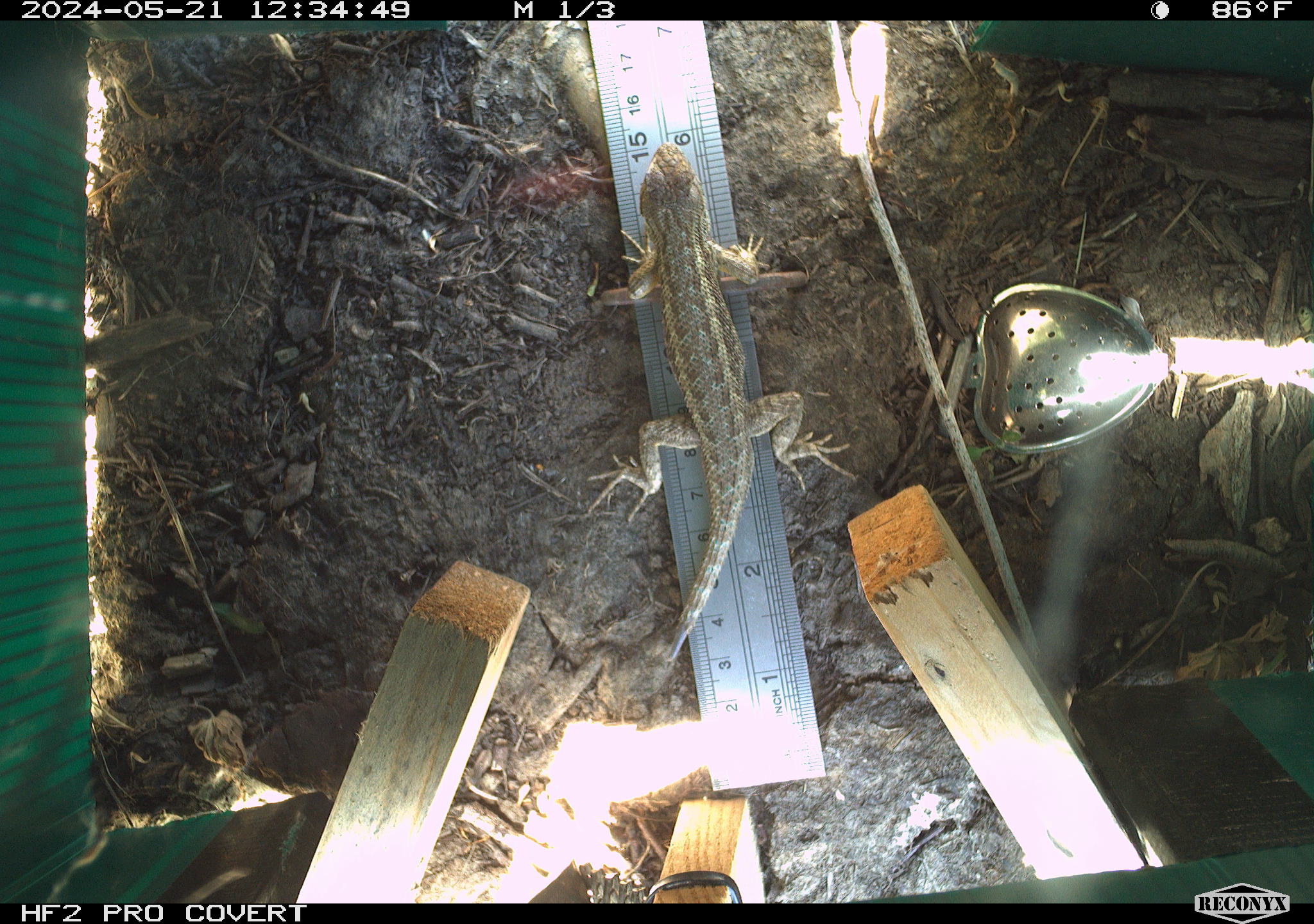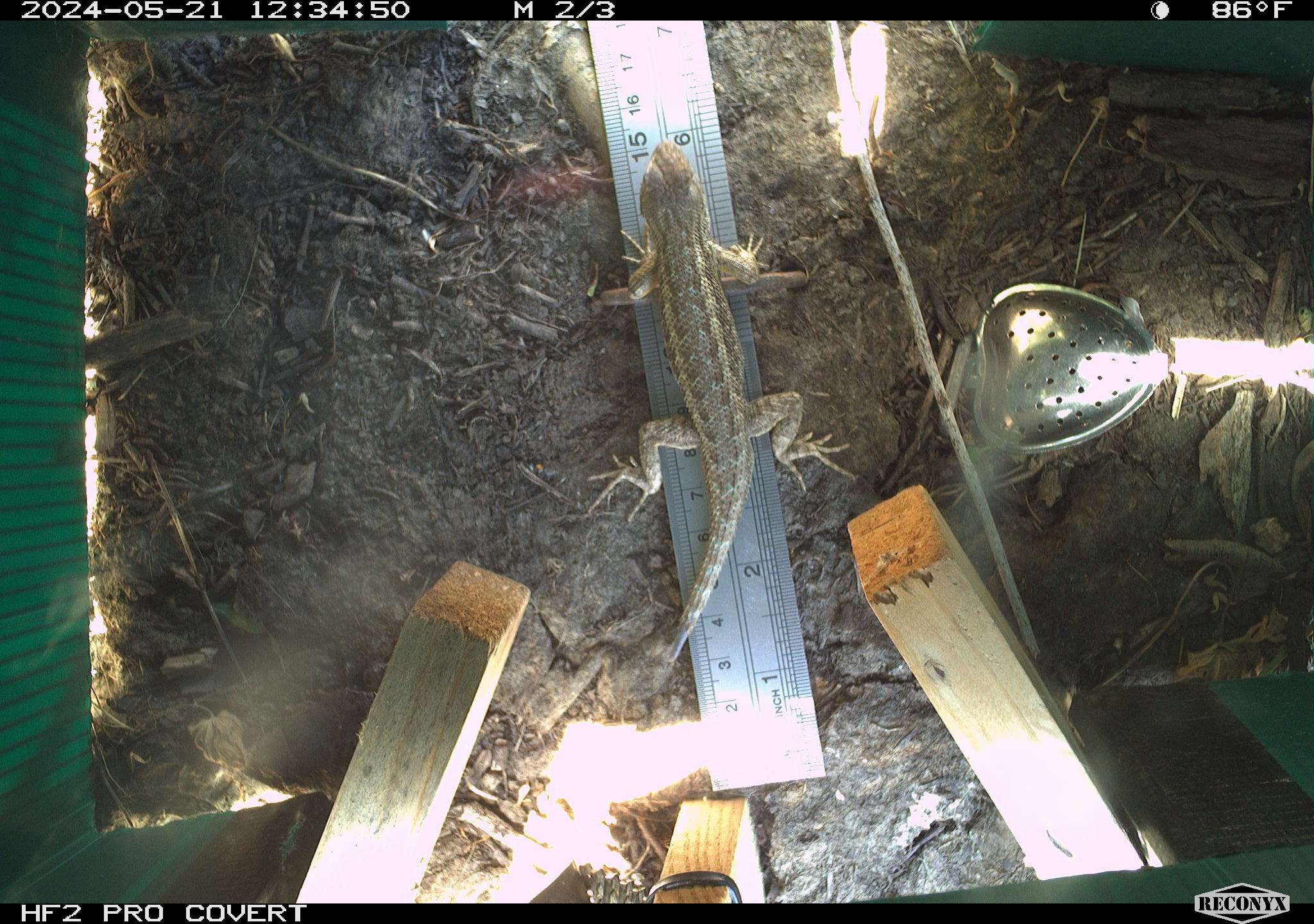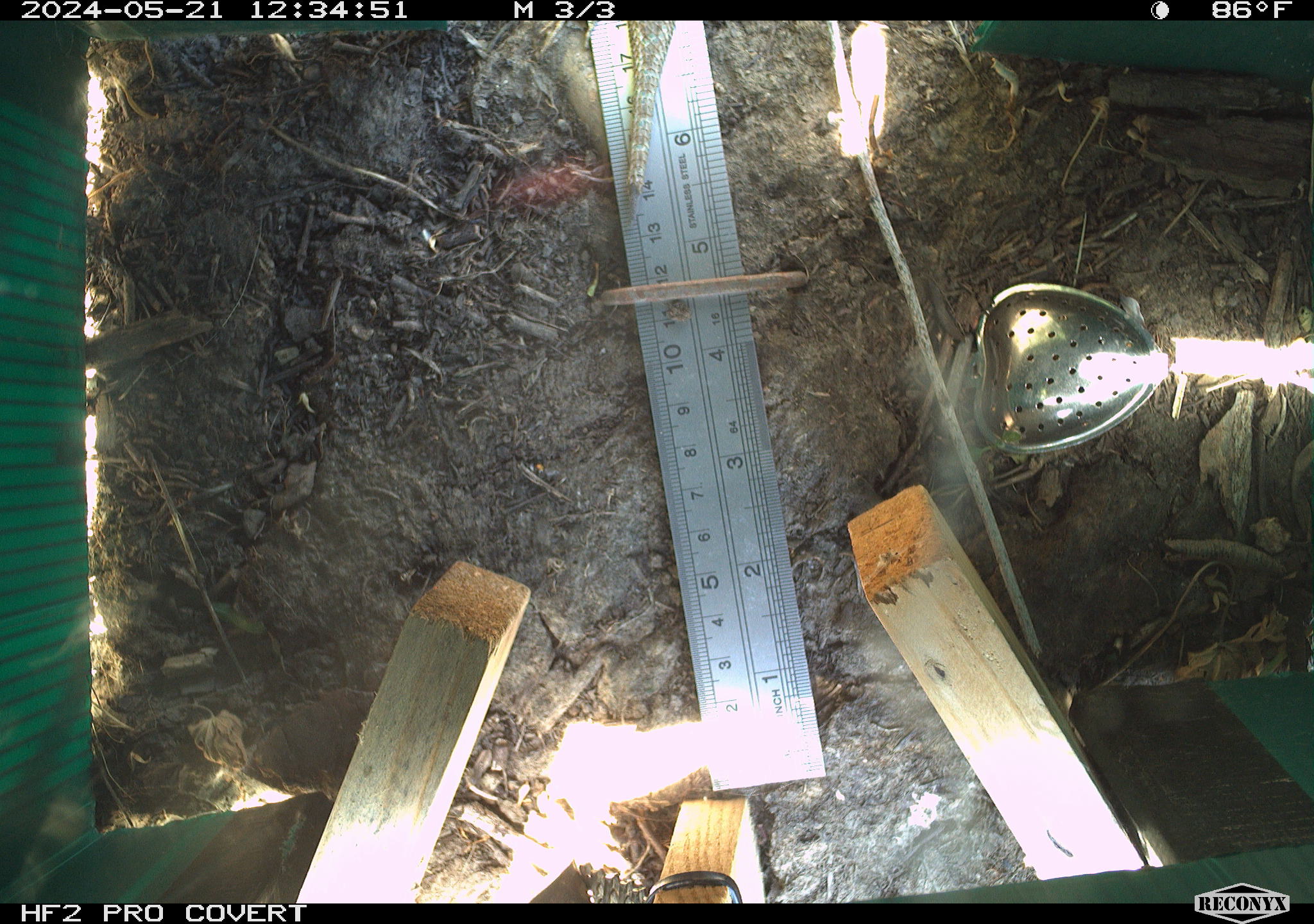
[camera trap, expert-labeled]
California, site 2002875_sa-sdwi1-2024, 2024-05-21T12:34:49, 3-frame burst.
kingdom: Animalia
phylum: Chordata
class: Reptilia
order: Squamata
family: Phrynosomatidae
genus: Sceloporus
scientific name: Sceloporus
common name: spiny lizards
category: sceloporus species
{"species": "sceloporus species (spiny lizards) (Sceloporus)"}